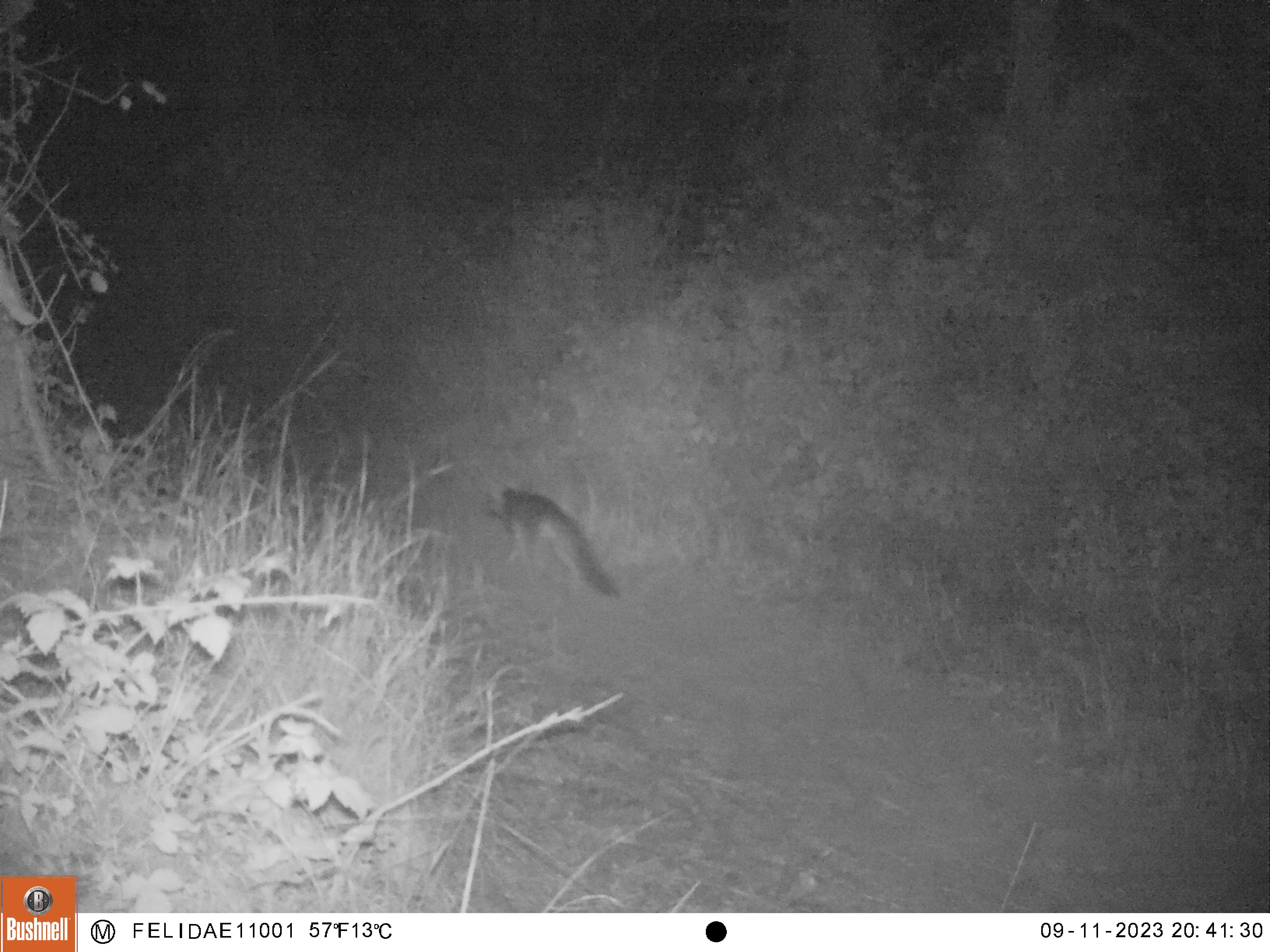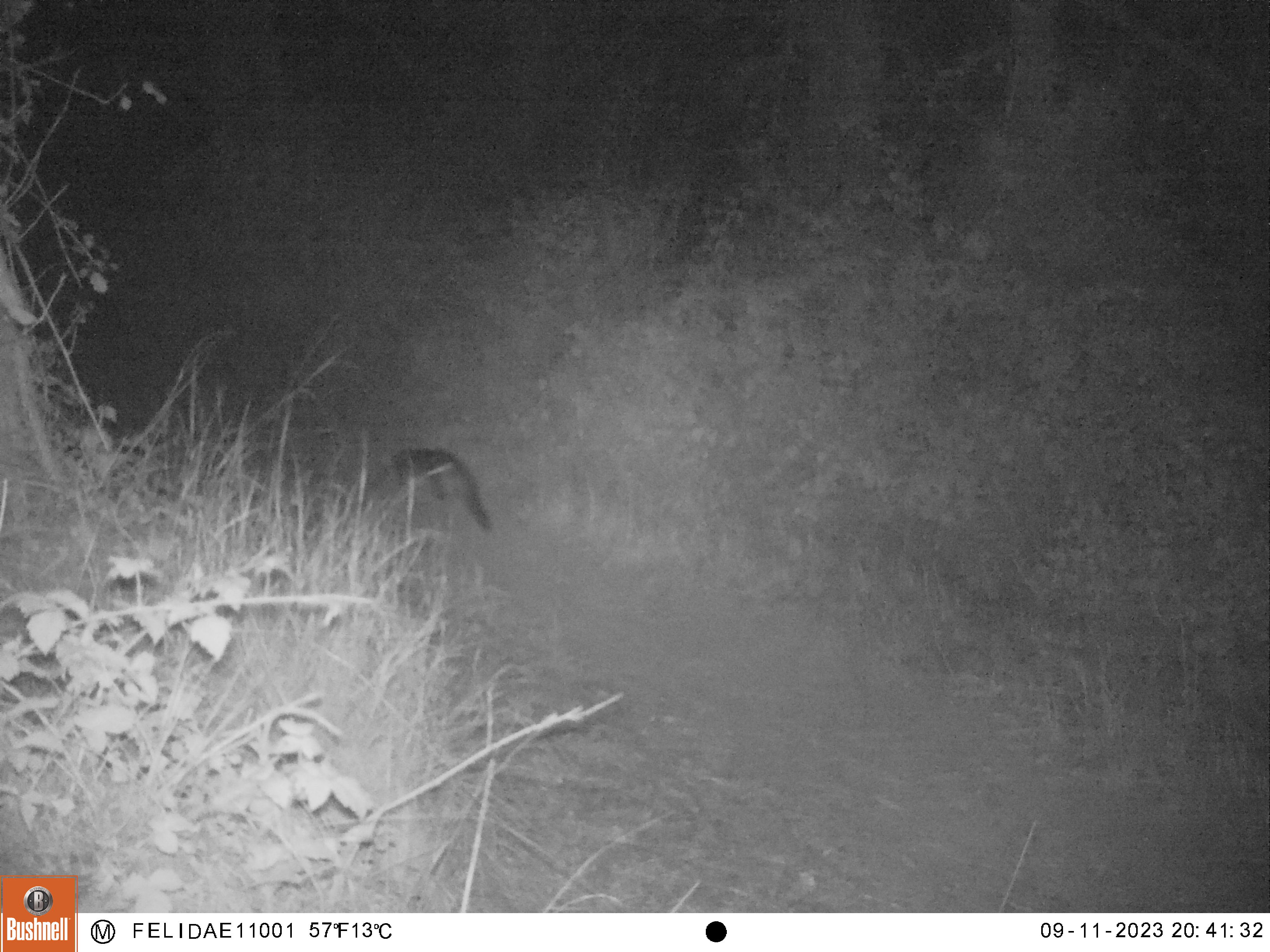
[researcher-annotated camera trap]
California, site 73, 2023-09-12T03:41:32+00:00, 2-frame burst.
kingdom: Animalia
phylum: Chordata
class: Mammalia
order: Carnivora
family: Canidae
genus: Urocyon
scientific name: Urocyon cinereoargenteus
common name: gray fox